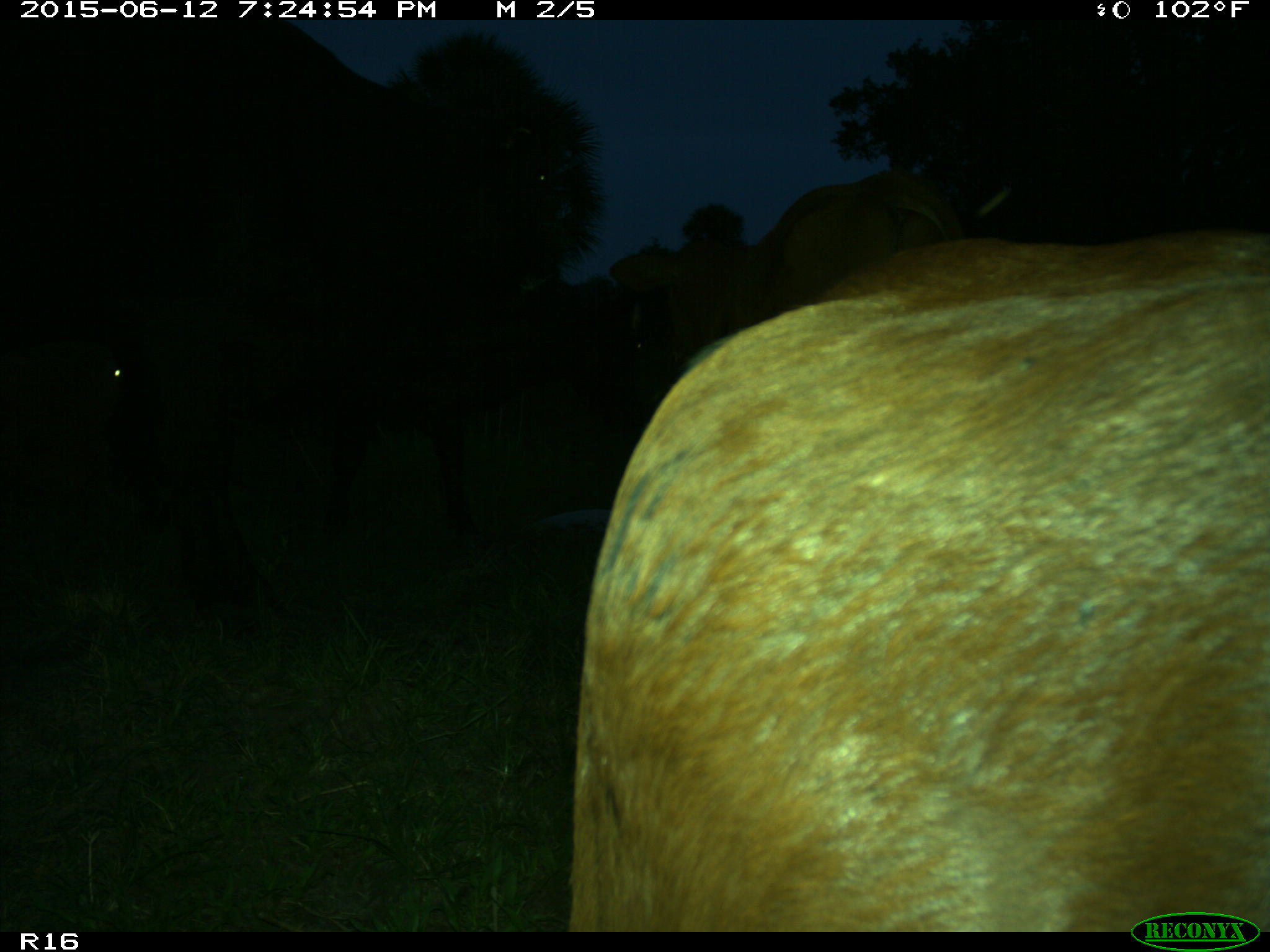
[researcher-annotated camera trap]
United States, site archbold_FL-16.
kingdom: Animalia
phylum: Chordata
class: Mammalia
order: Artiodactyla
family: Bovidae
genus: Bos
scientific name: Bos taurus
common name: domestic cow